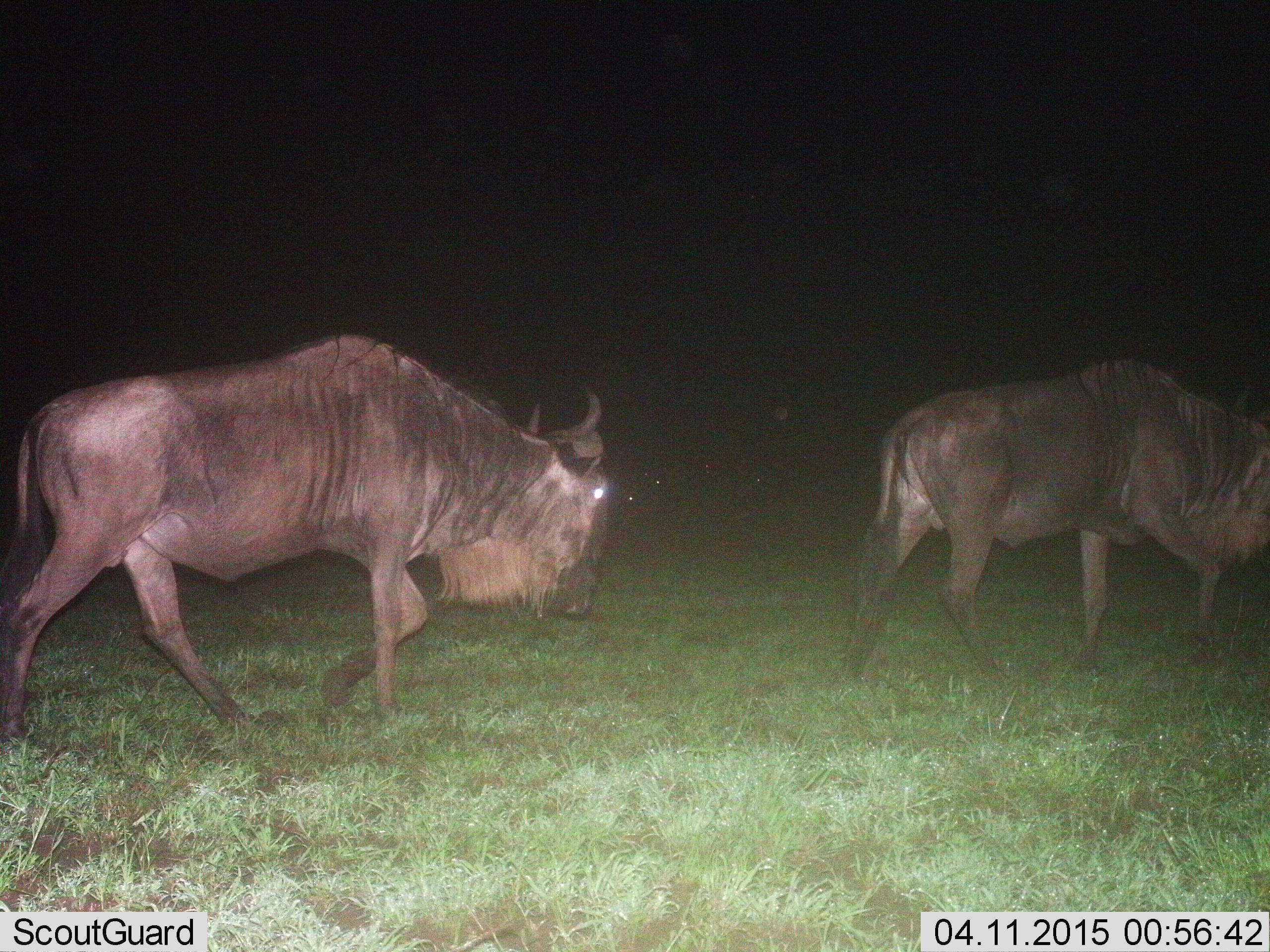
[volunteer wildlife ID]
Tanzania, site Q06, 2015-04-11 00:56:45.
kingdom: Animalia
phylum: Chordata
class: Mammalia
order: Artiodactyla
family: Bovidae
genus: Connochaetes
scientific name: Connochaetes taurinus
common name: blue wildebeest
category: wildebeest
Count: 2.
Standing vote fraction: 30%.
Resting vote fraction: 0%.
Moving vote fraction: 80%.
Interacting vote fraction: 0%.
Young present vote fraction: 0%.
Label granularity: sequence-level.